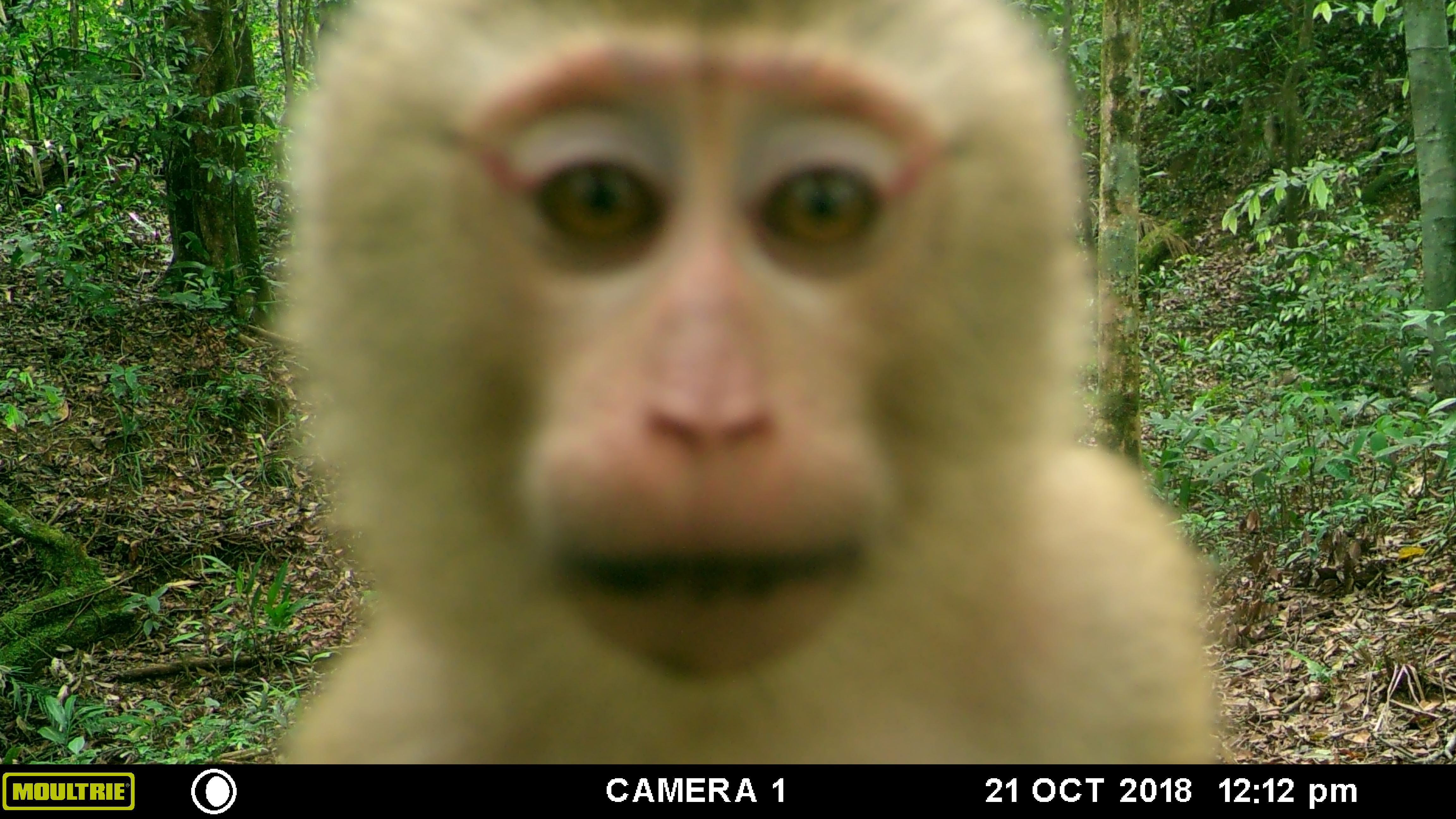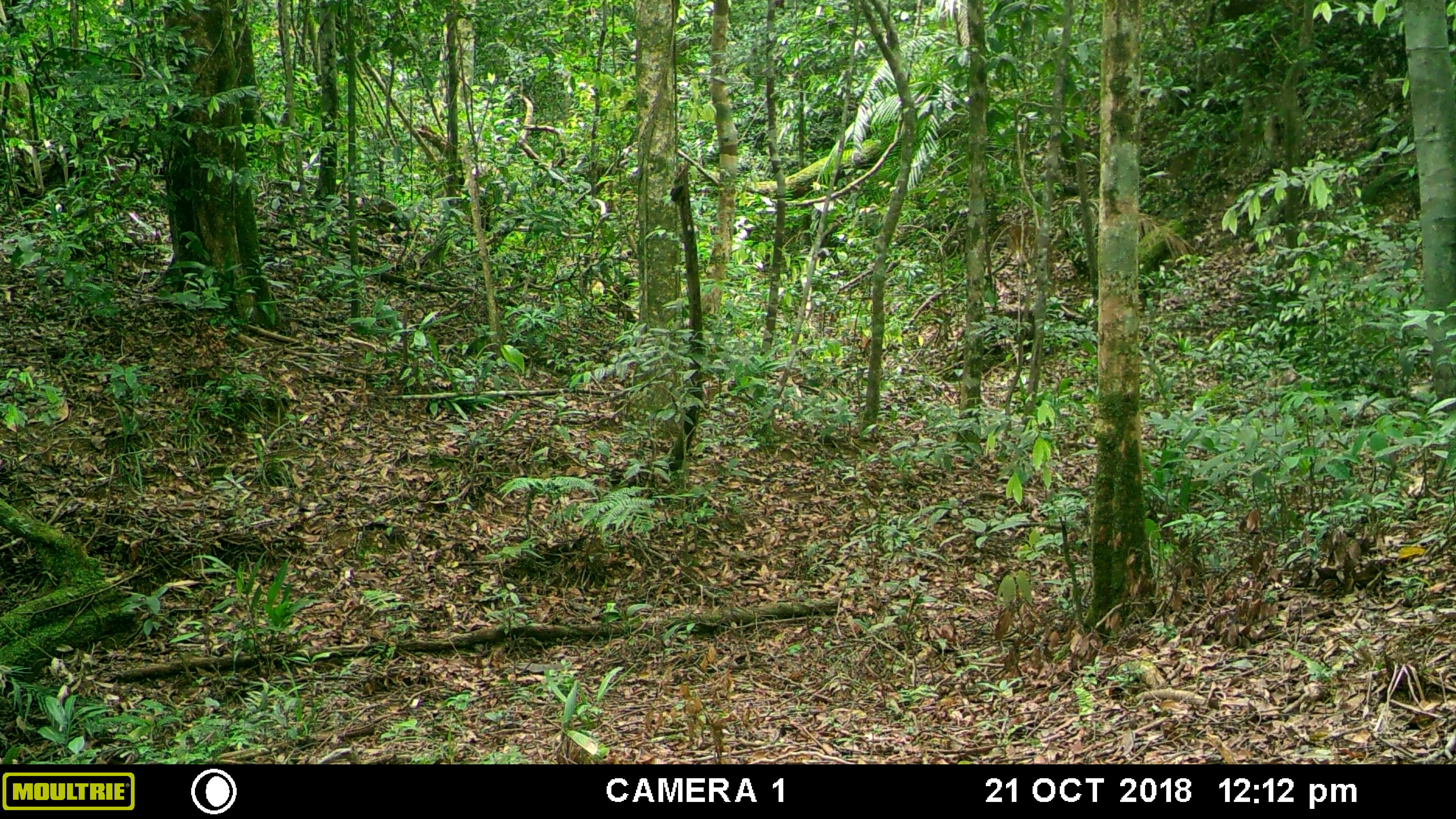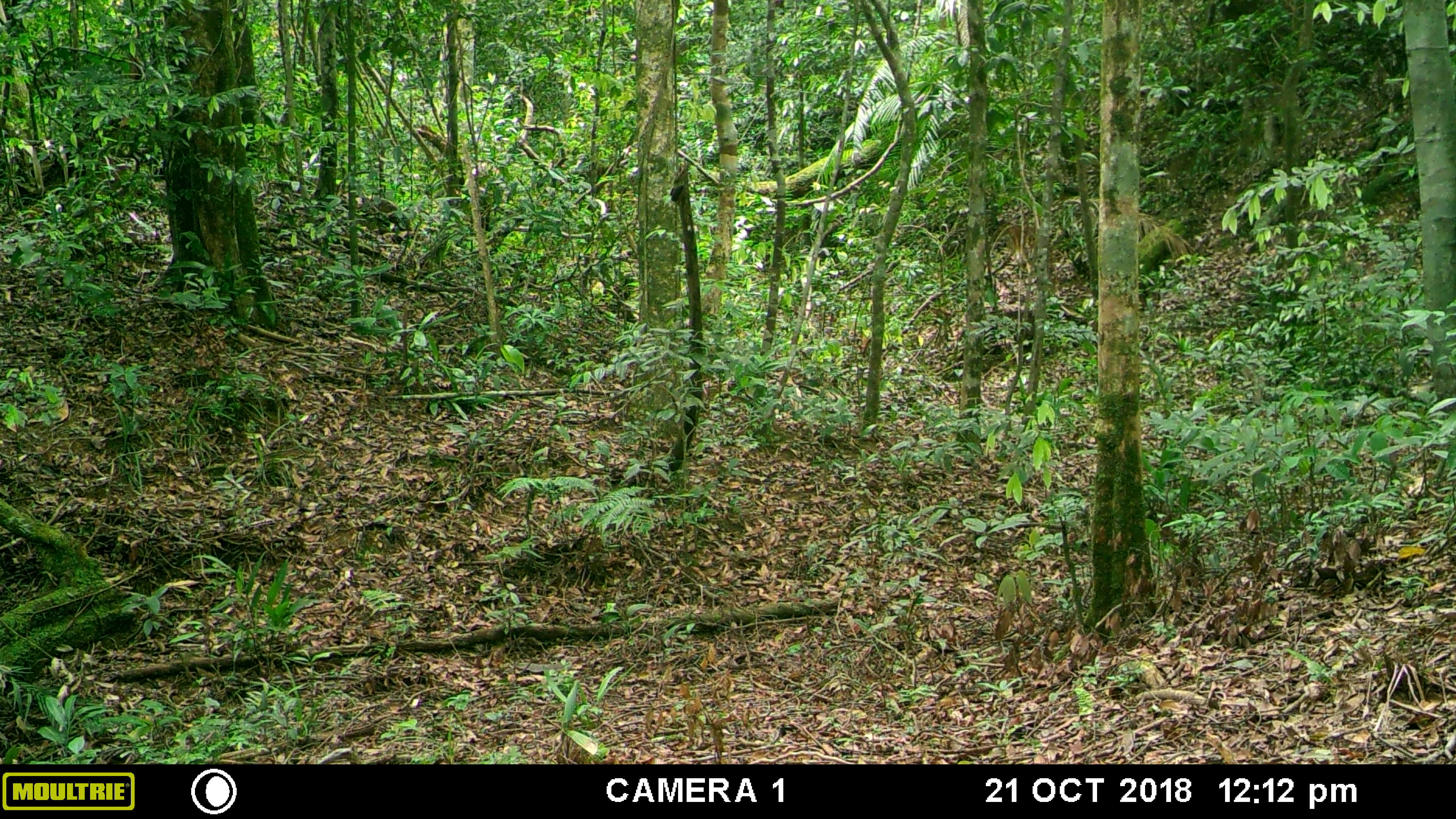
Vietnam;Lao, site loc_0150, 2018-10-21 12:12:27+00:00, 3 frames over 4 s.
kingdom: Animalia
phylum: Chordata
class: Mammalia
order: Primates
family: Cercopithecidae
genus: Macaca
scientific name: Macaca nemestrina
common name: pig-tailed macaque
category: pig tailed macaque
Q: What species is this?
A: Pig tailed macaque (pig-tailed macaque) (Macaca nemestrina).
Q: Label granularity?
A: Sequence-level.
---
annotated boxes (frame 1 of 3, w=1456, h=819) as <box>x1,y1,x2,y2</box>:
pig tailed macaque: <box>270,0,1225,765</box>